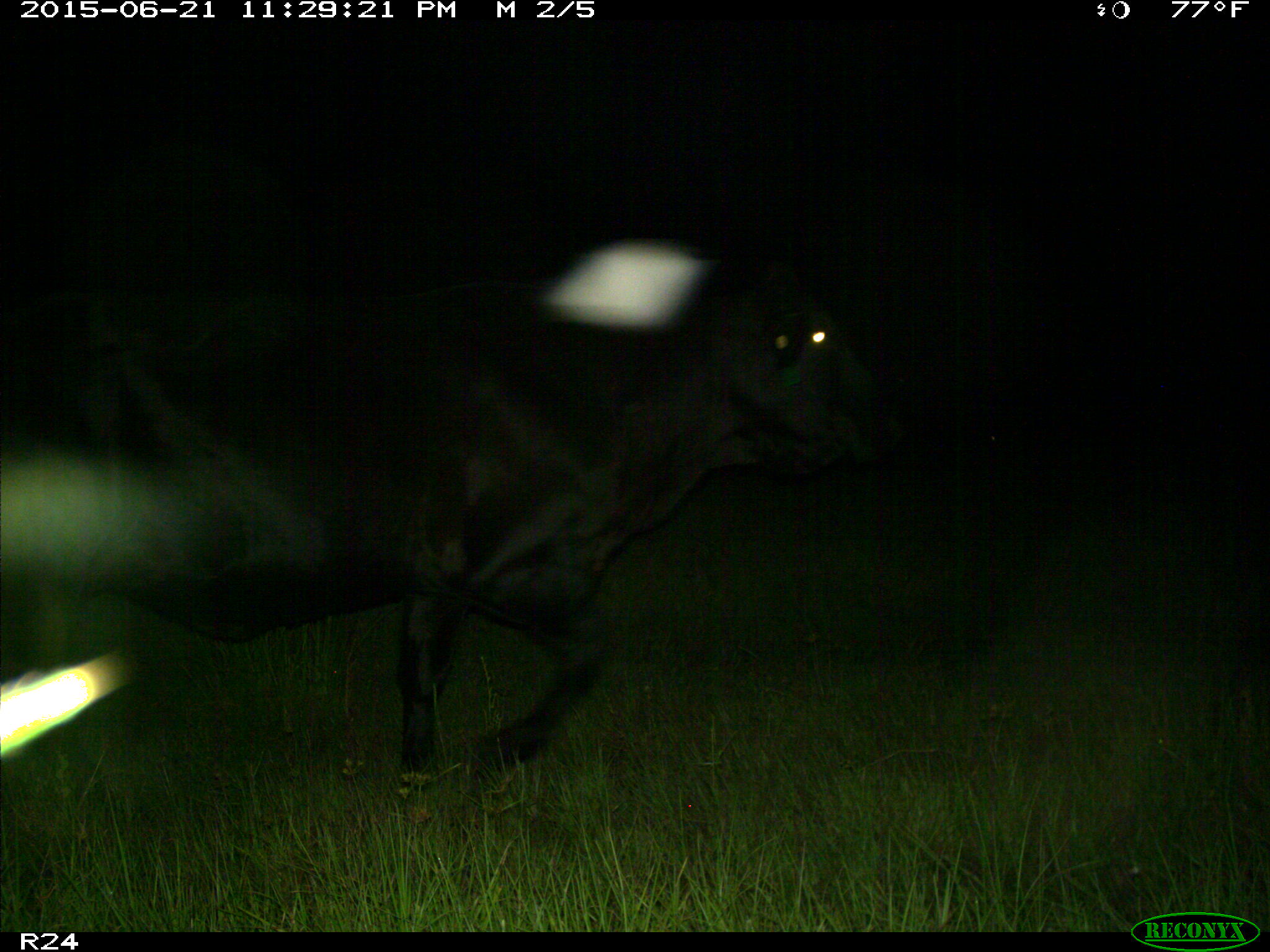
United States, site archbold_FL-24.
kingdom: Animalia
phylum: Chordata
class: Mammalia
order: Artiodactyla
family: Bovidae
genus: Bos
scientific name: Bos taurus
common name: domestic cow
Bos taurus (domestic cow).